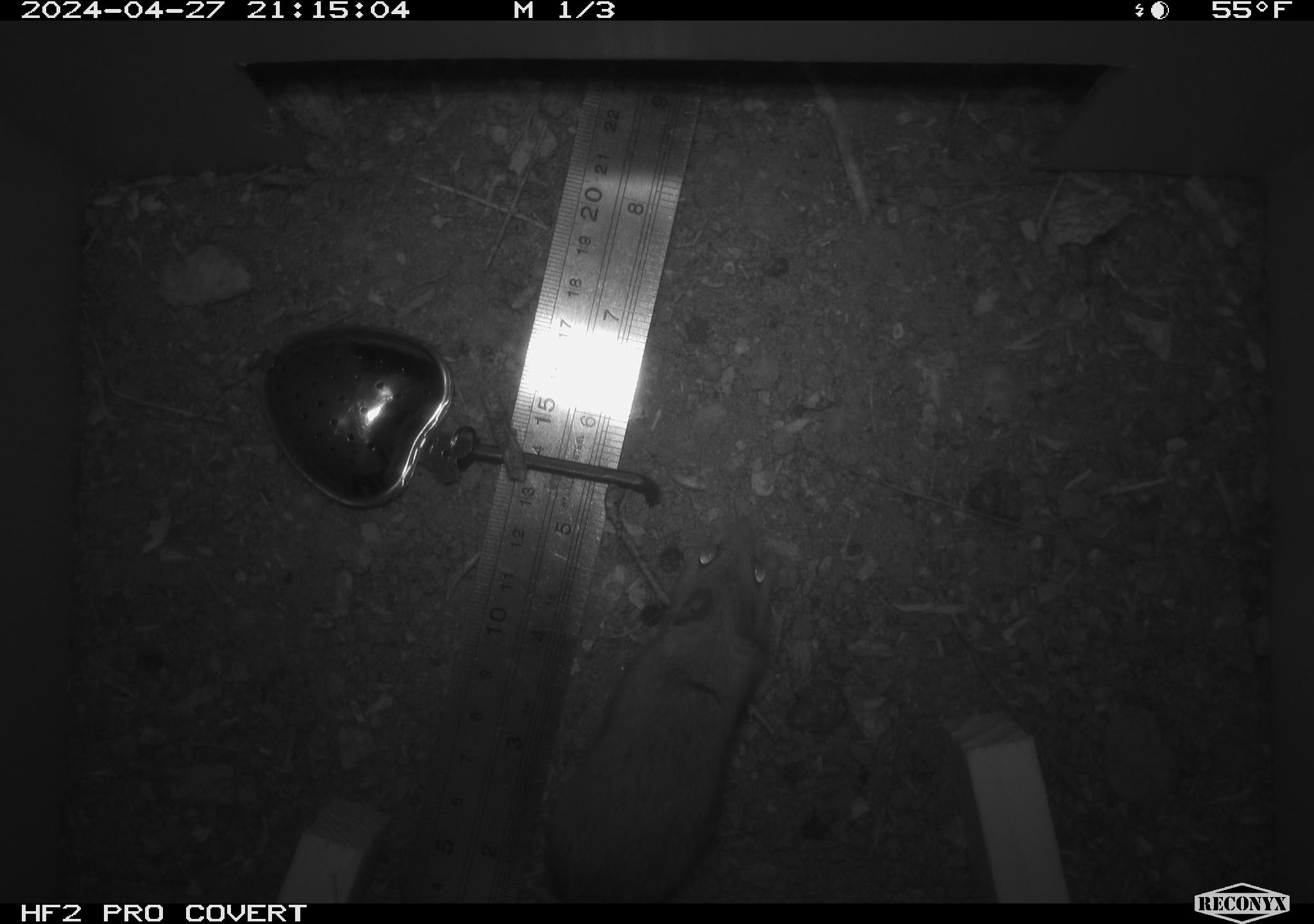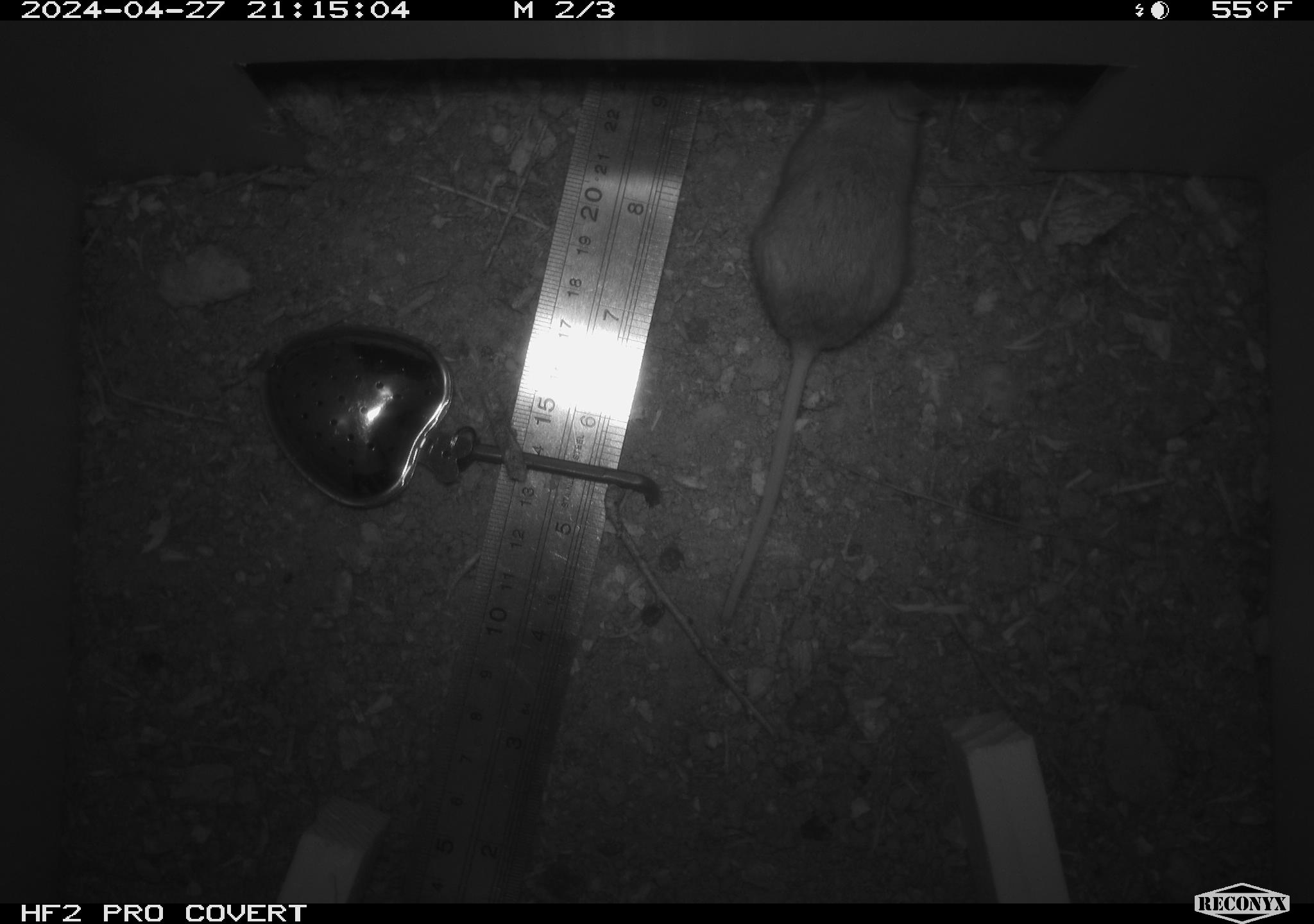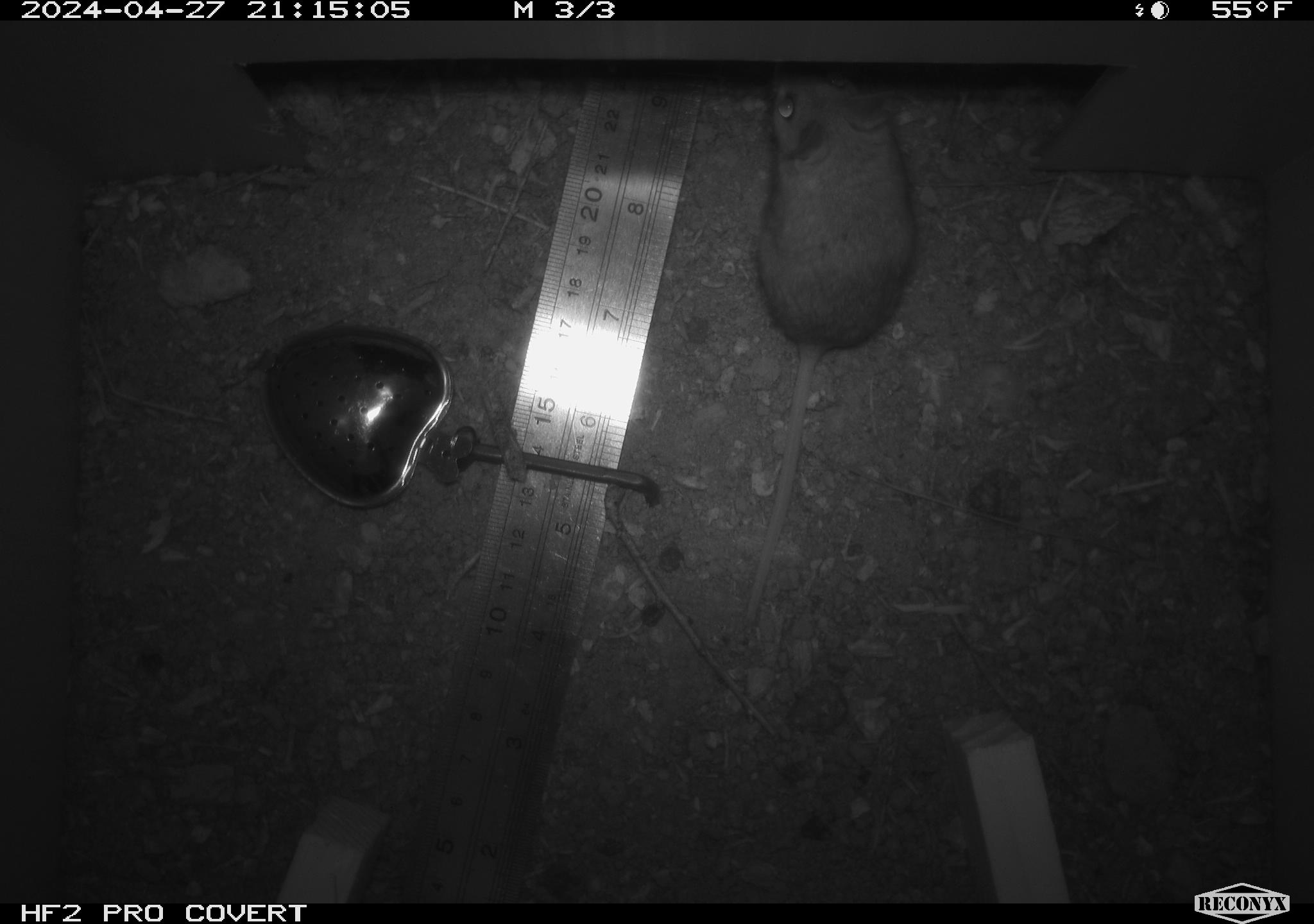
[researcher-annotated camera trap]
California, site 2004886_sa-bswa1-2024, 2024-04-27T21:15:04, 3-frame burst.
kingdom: Animalia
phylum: Chordata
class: Mammalia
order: Rodentia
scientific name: Rodentia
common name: mouse species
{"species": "mouse species (Rodentia)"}